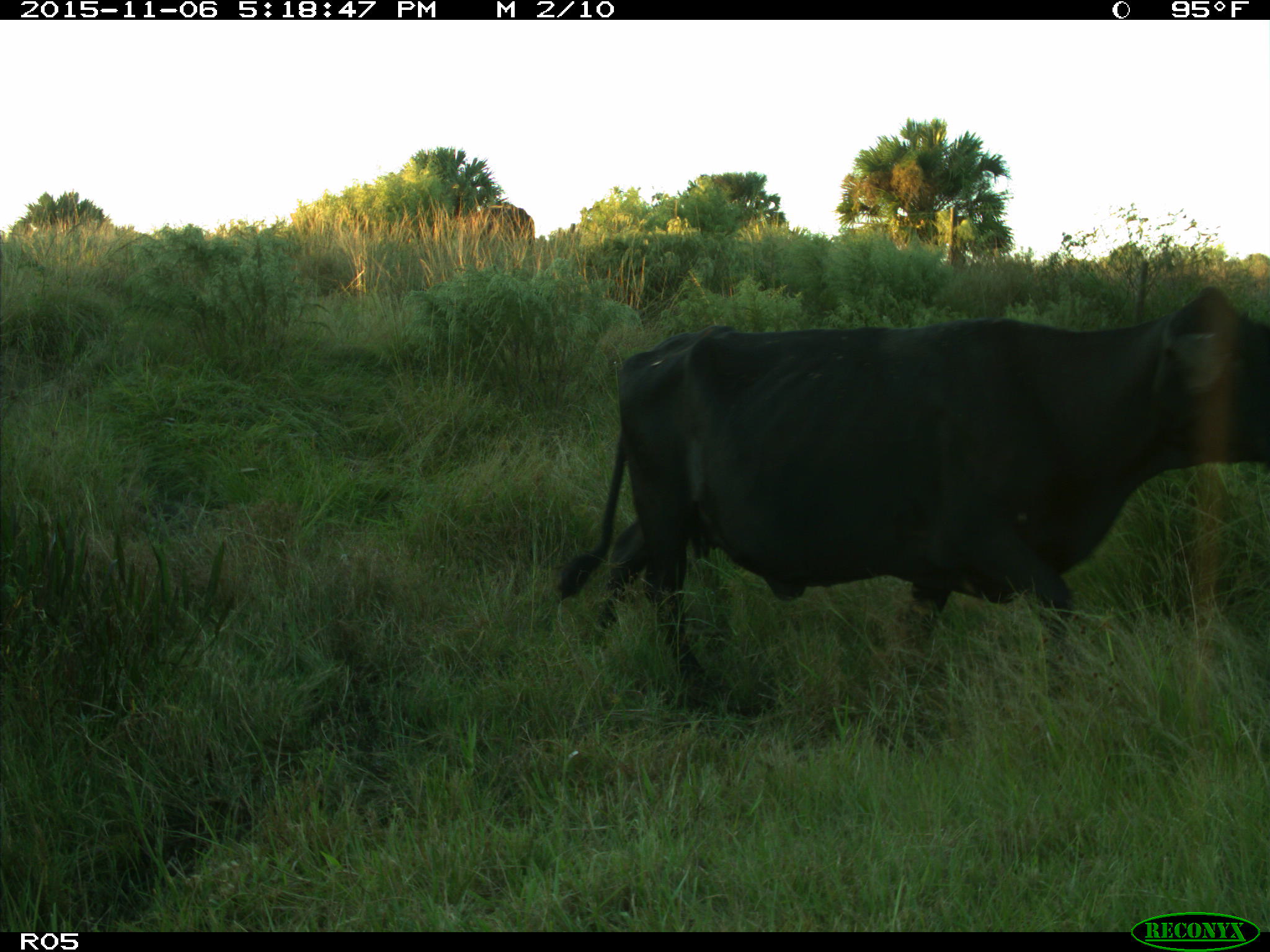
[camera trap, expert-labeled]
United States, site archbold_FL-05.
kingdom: Animalia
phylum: Chordata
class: Mammalia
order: Artiodactyla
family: Bovidae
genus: Bos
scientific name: Bos taurus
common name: domestic cow